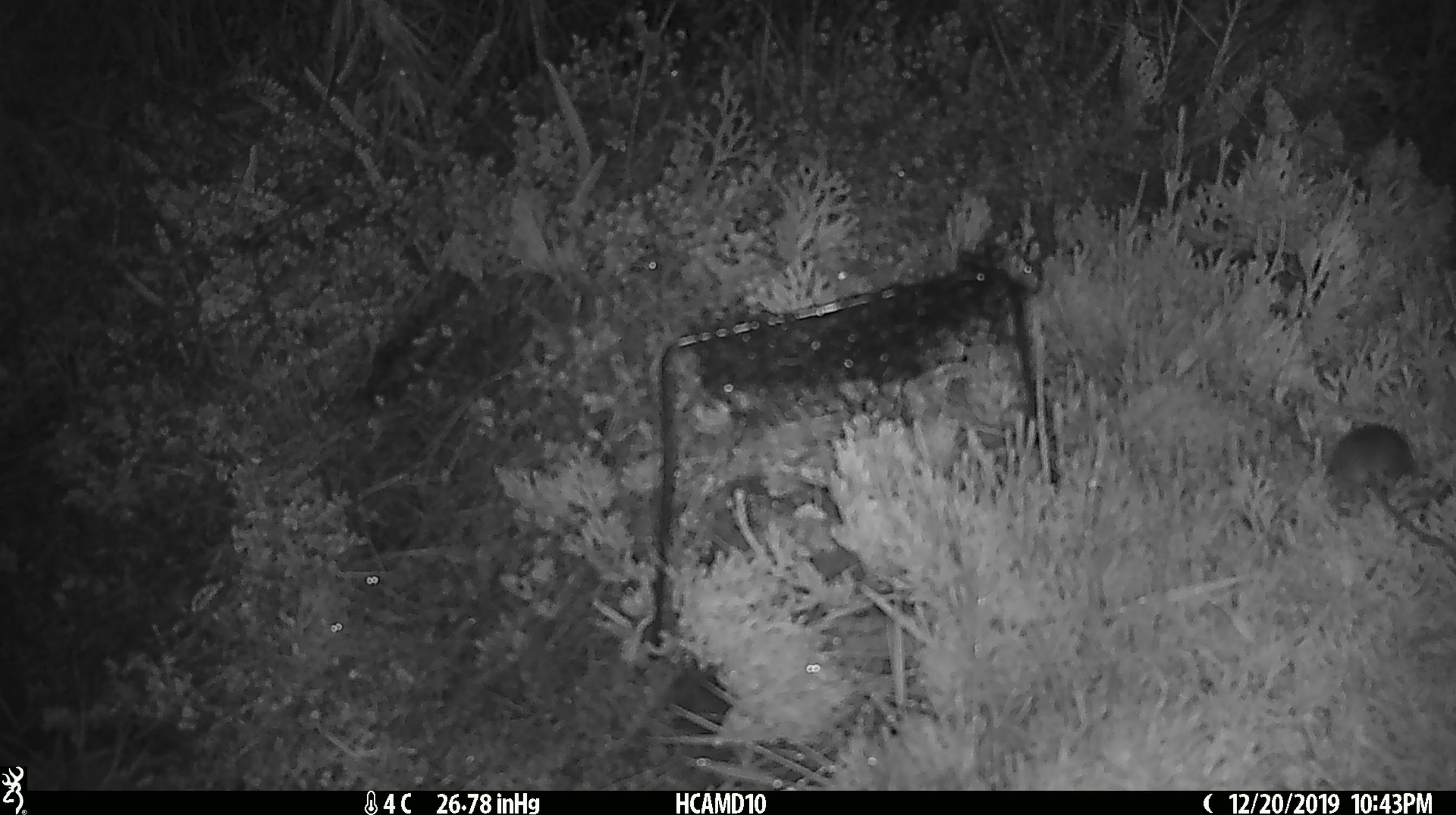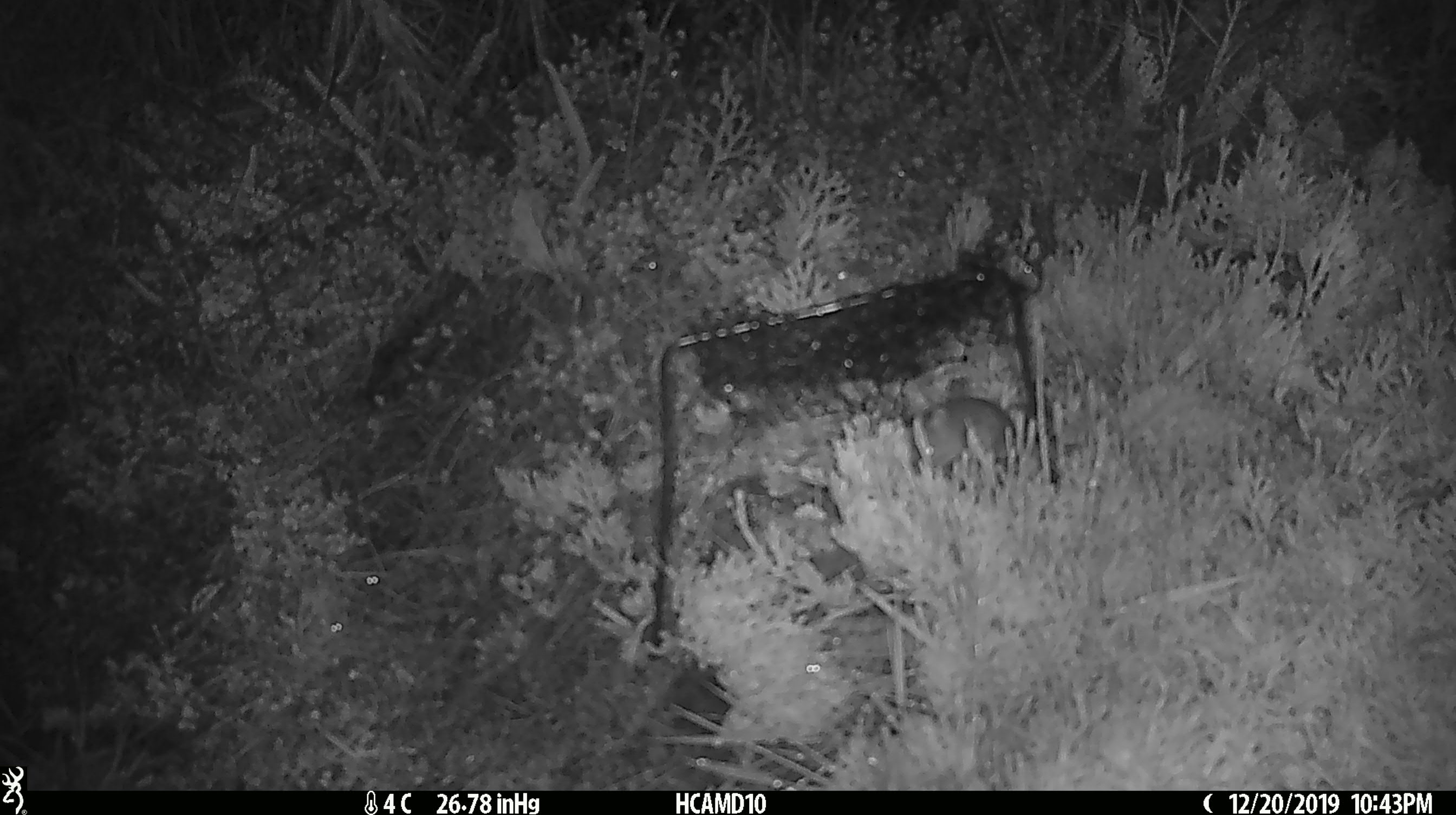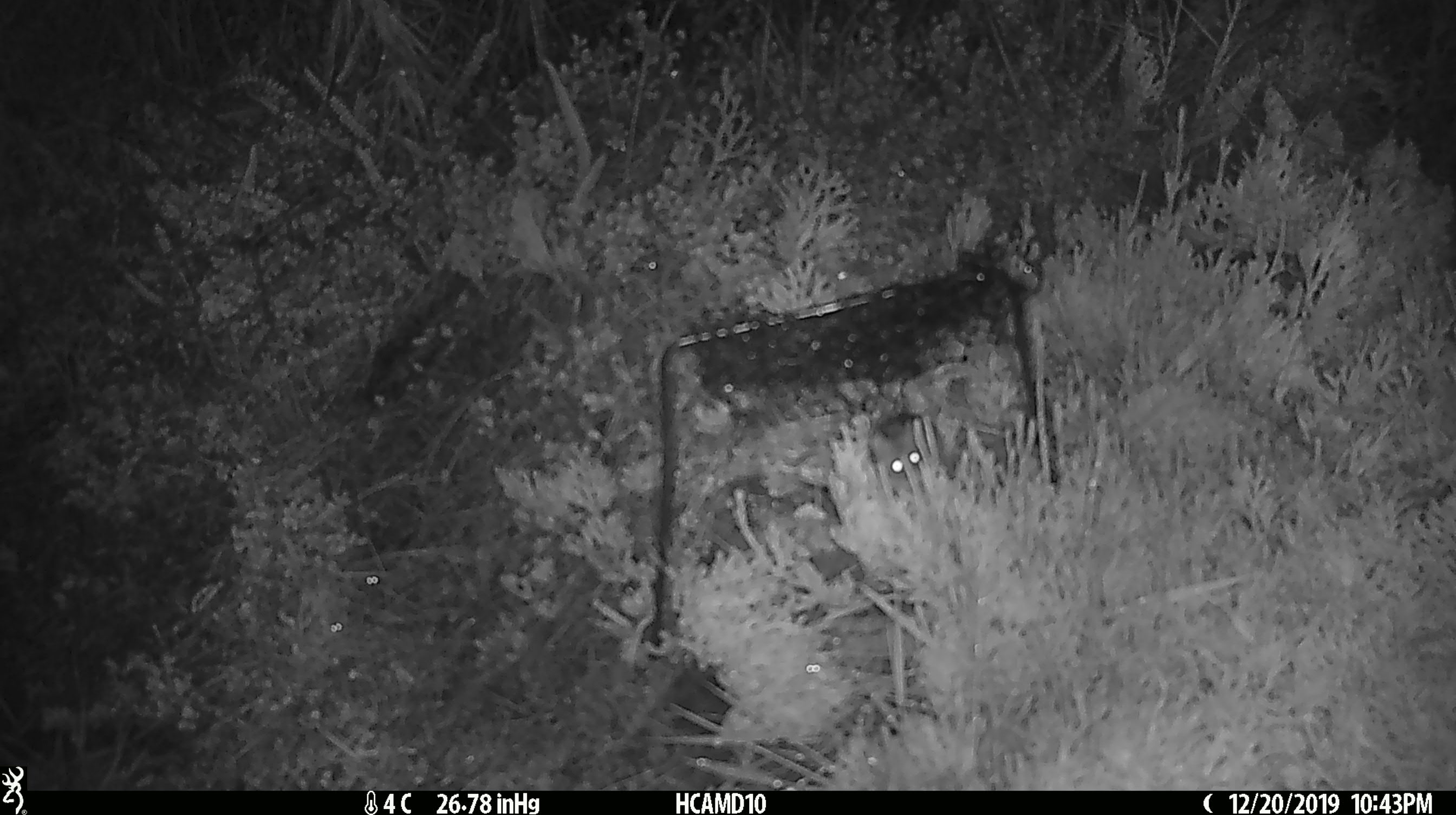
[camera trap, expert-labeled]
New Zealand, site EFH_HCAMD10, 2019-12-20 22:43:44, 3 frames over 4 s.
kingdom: Animalia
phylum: Chordata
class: Mammalia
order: Rodentia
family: Muridae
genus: Mus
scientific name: Mus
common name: mouse